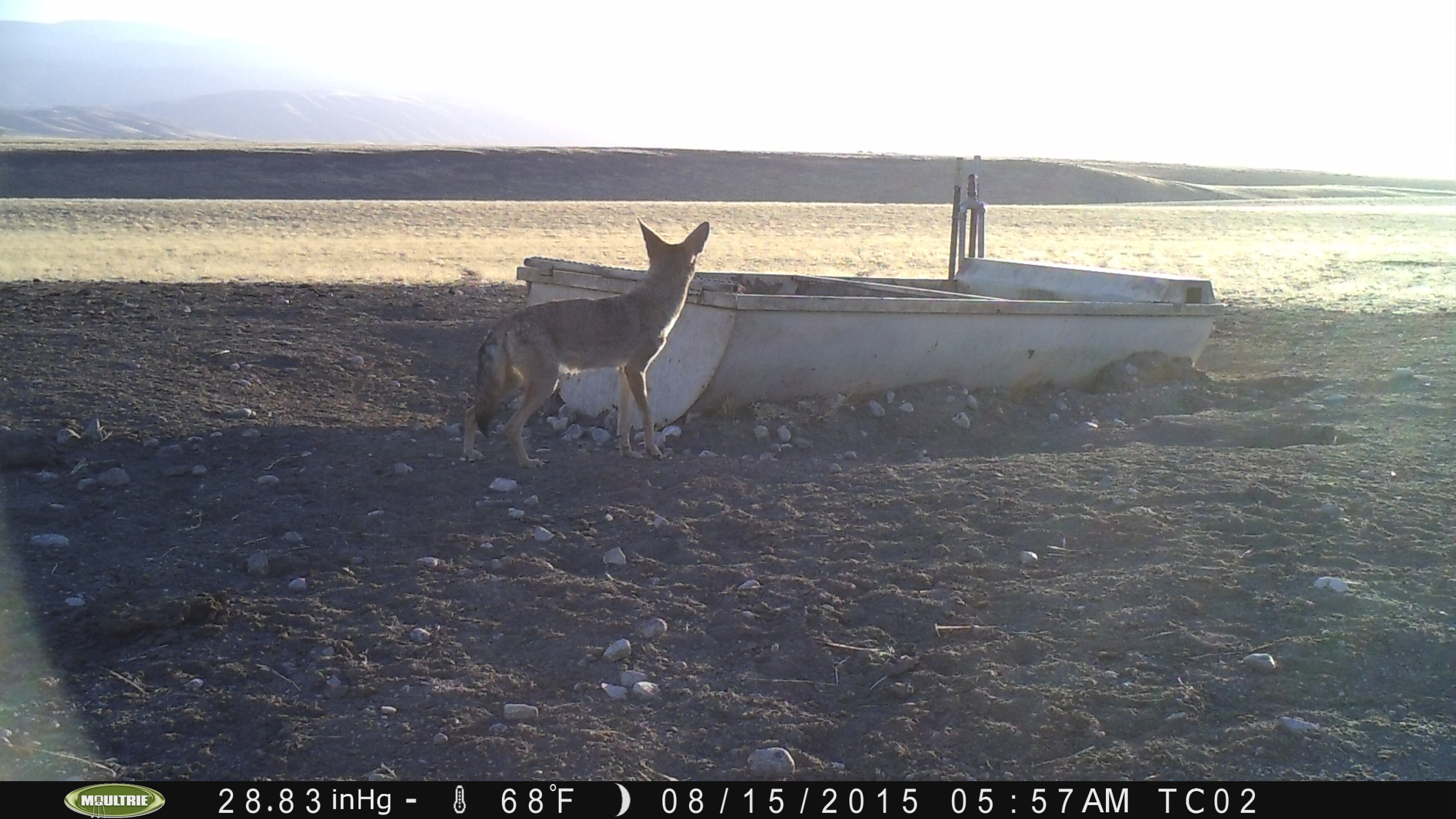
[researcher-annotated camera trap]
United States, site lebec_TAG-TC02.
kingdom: Animalia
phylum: Chordata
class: Mammalia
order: Carnivora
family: Canidae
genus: Canis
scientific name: Canis latrans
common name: coyote